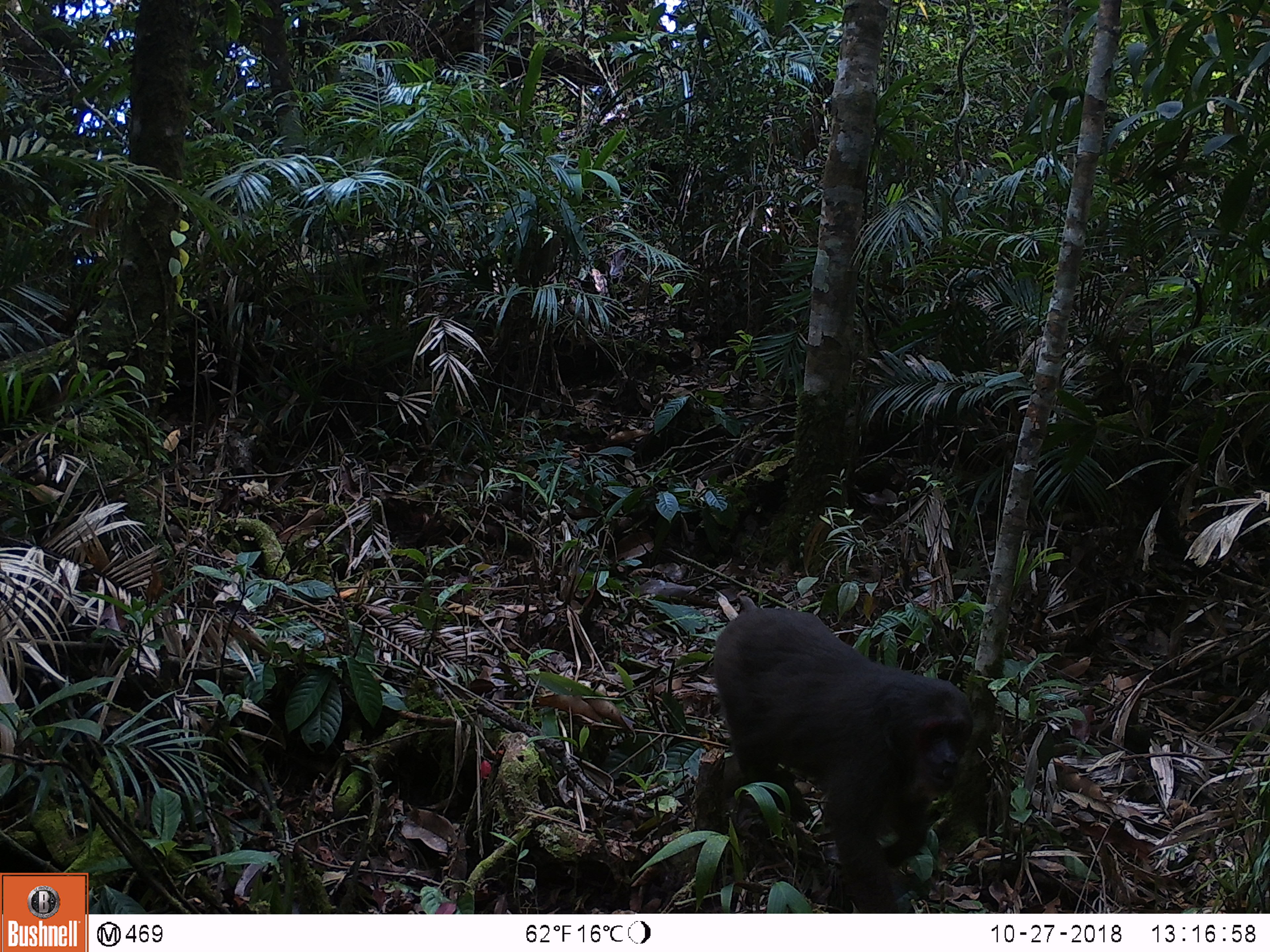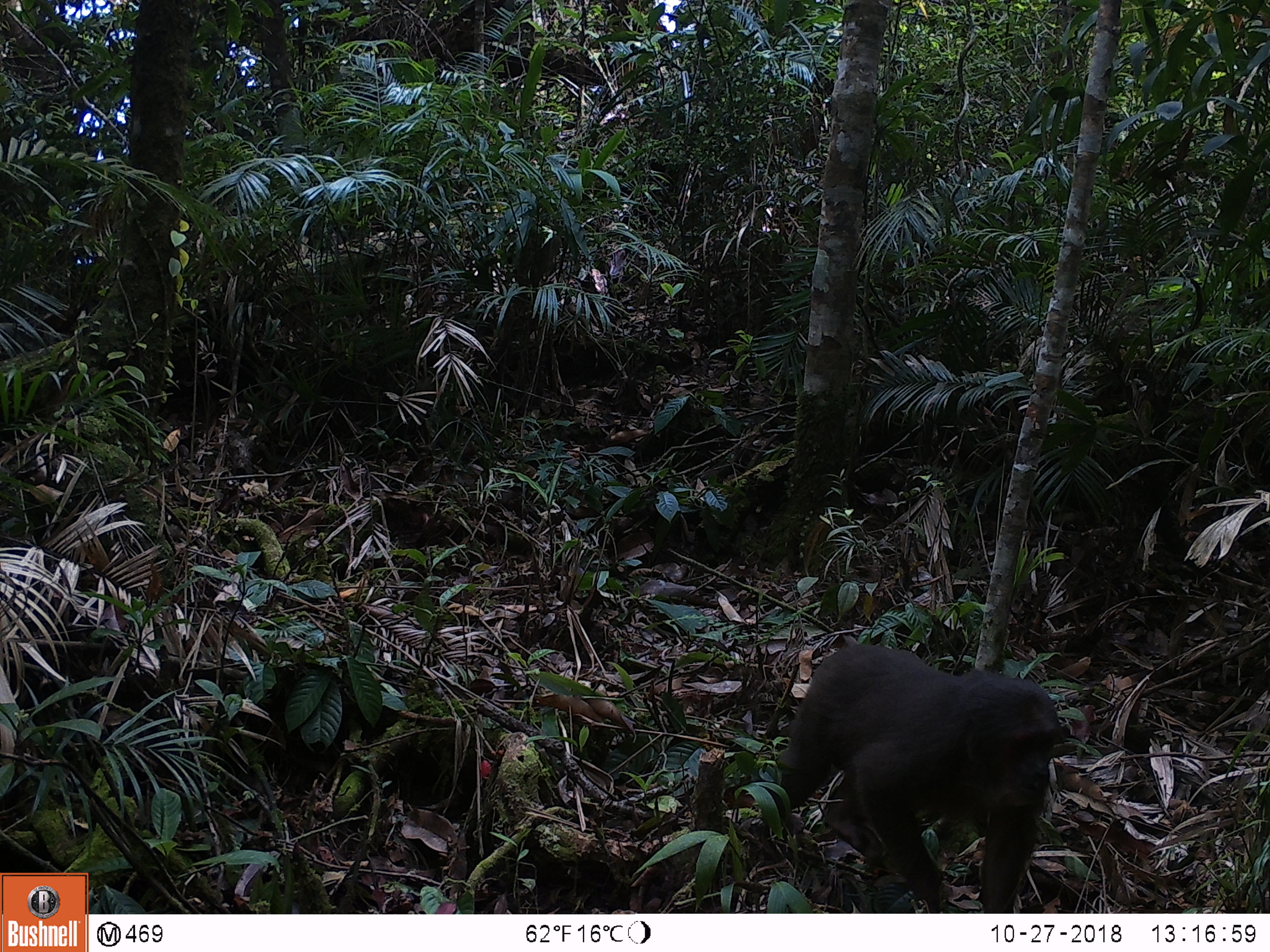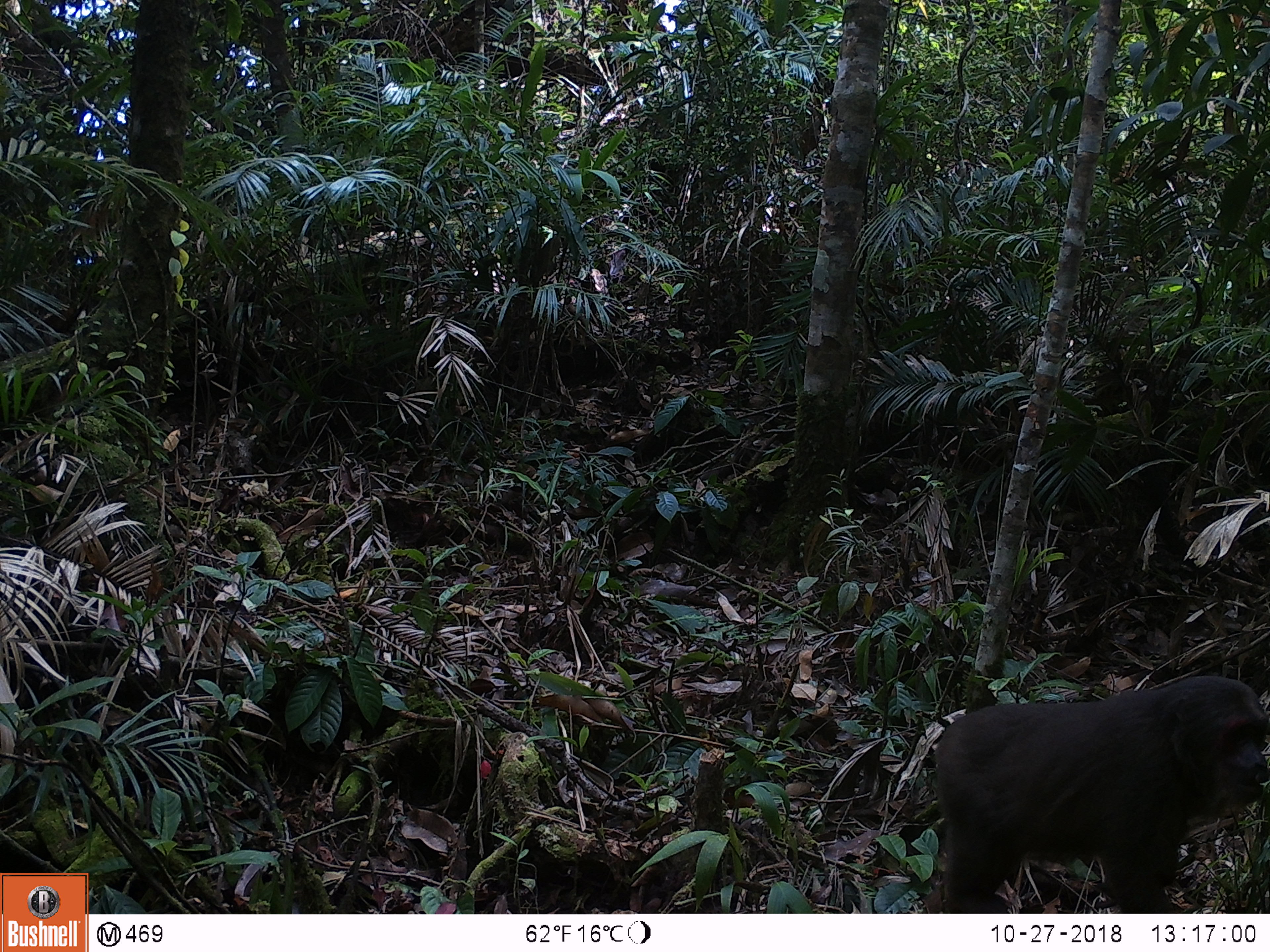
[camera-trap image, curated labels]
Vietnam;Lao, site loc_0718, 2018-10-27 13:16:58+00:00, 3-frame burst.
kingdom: Animalia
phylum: Chordata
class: Mammalia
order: Primates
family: Cercopithecidae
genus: Macaca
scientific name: Macaca arctoides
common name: stump-tailed macaque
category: stump tailed macaque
Stump tailed macaque (stump-tailed macaque) (Macaca arctoides). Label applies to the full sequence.